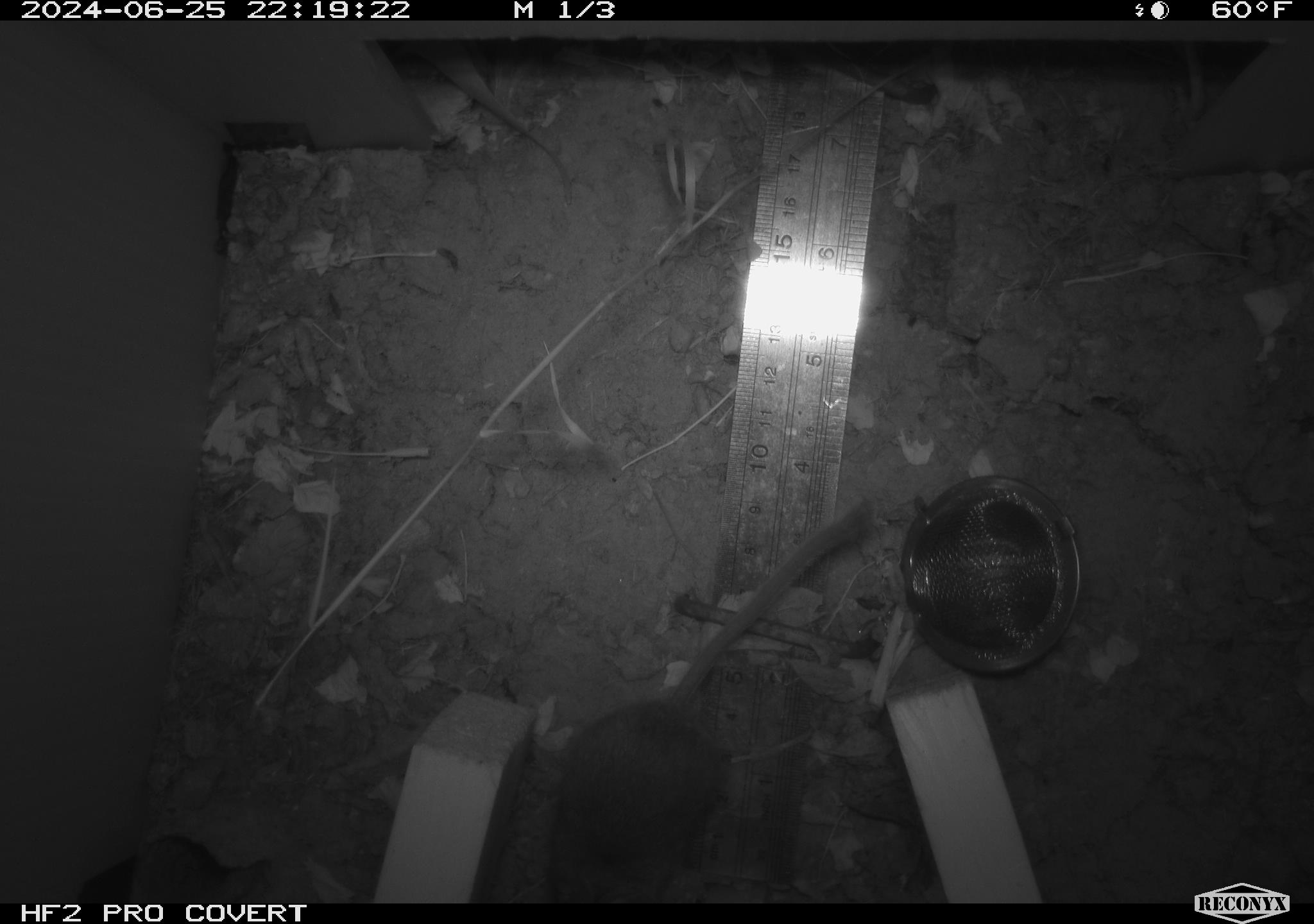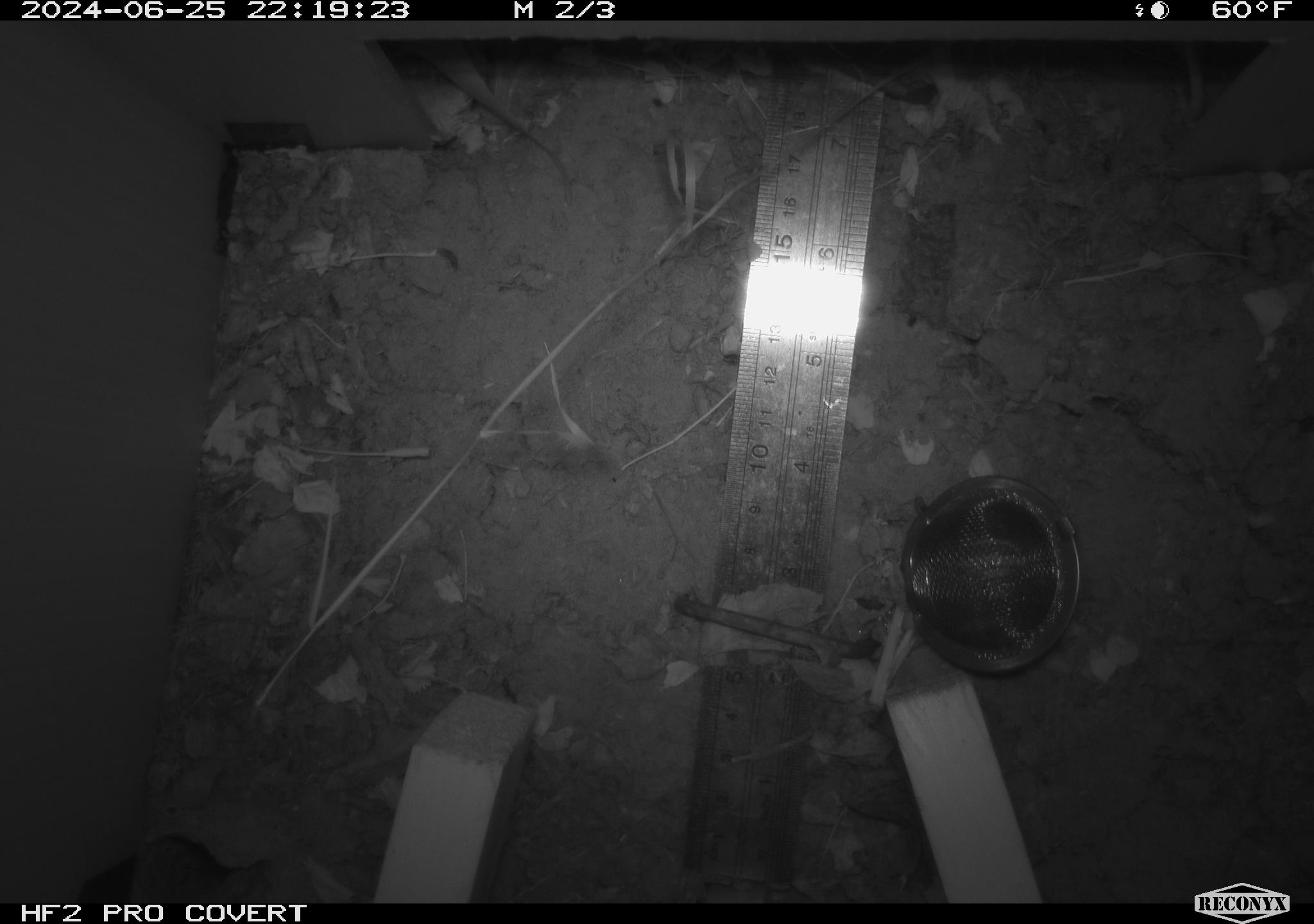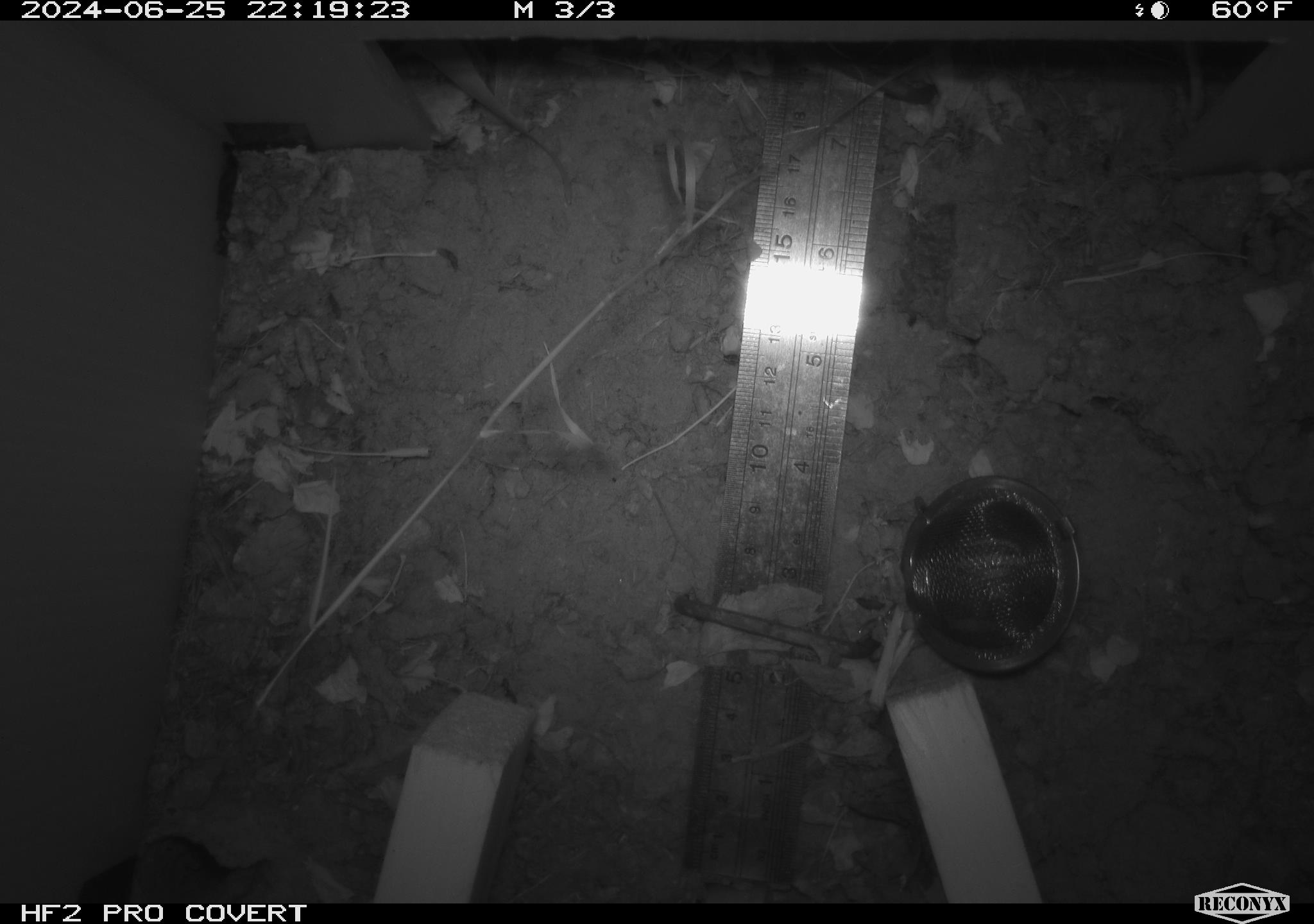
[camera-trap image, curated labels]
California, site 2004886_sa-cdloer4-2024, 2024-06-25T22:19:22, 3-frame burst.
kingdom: Animalia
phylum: Chordata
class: Mammalia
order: Rodentia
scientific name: Rodentia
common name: rodent